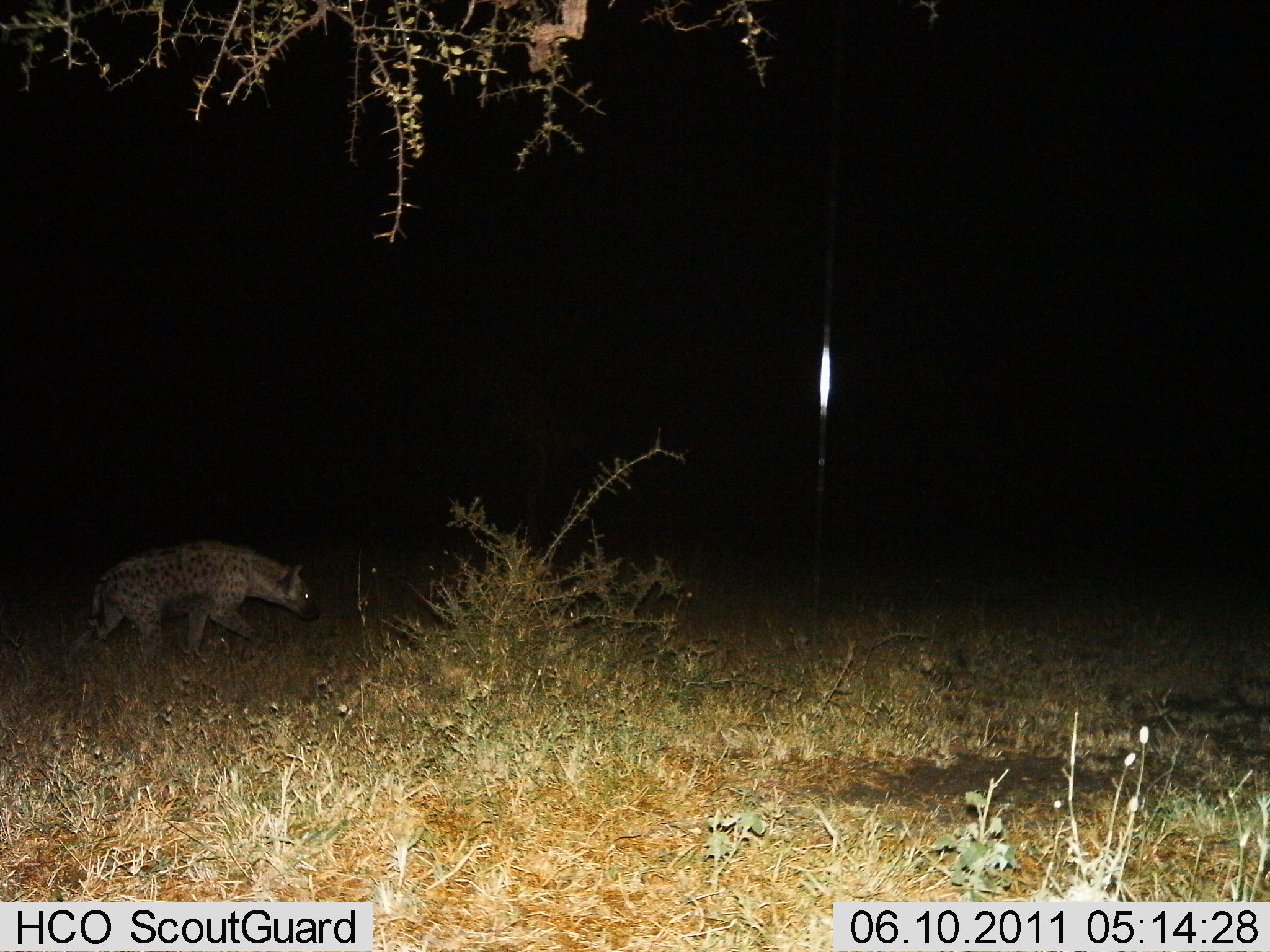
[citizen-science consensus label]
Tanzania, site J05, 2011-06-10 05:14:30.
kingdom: Animalia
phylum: Chordata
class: Mammalia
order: Carnivora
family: Hyaenidae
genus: Crocuta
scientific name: Crocuta crocuta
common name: spotted hyena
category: hyenaspotted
Hyenaspotted (spotted hyena) (Crocuta crocuta), count 1. Behavior (volunteer vote fractions): standing 0%, resting 0%, moving 100%, interacting 0%. Young present (vote fraction): 0%. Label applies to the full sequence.